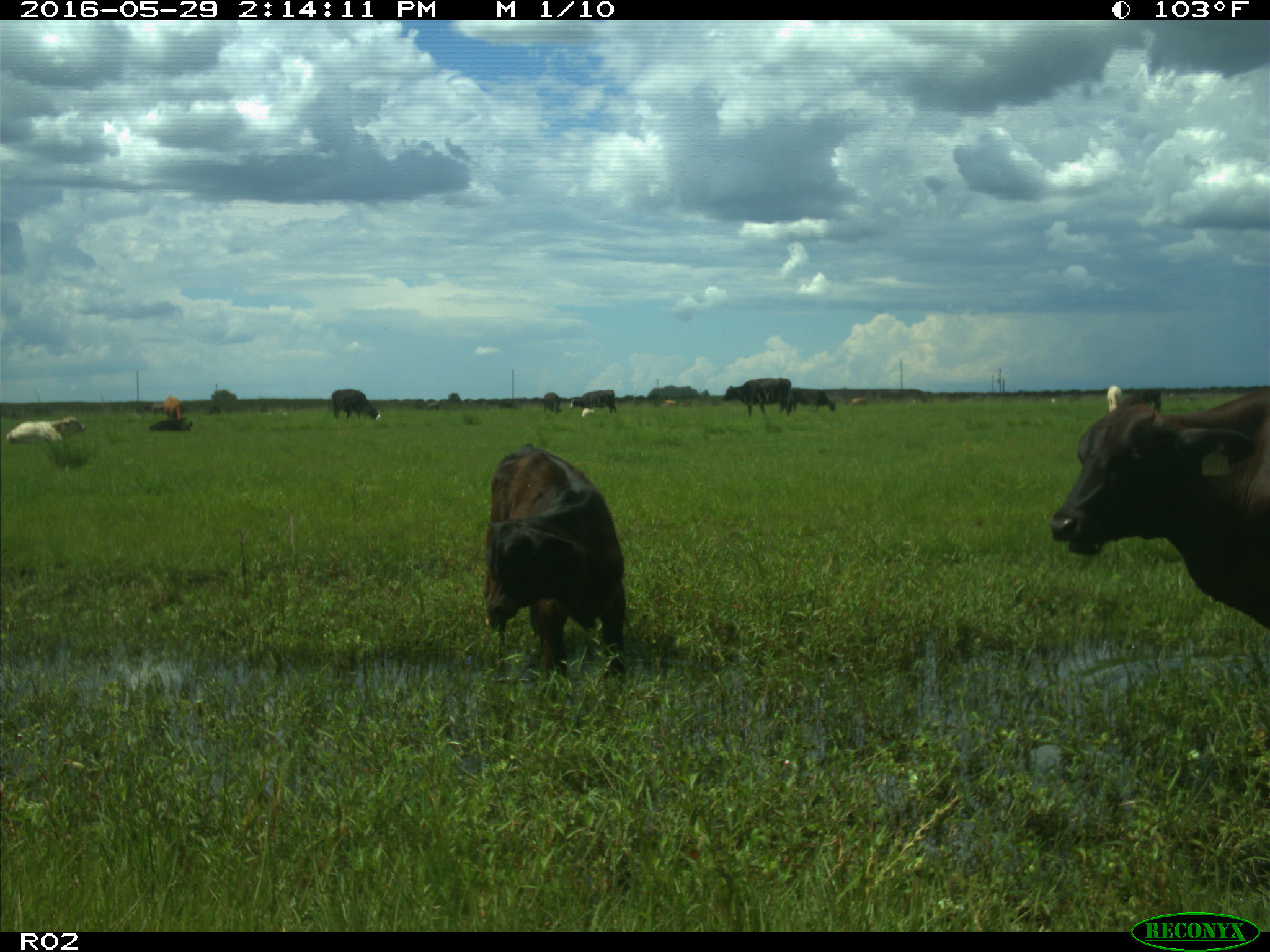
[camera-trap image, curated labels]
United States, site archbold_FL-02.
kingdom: Animalia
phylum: Chordata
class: Mammalia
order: Artiodactyla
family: Bovidae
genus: Bos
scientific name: Bos taurus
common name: domestic cow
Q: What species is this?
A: Bos taurus (domestic cow).